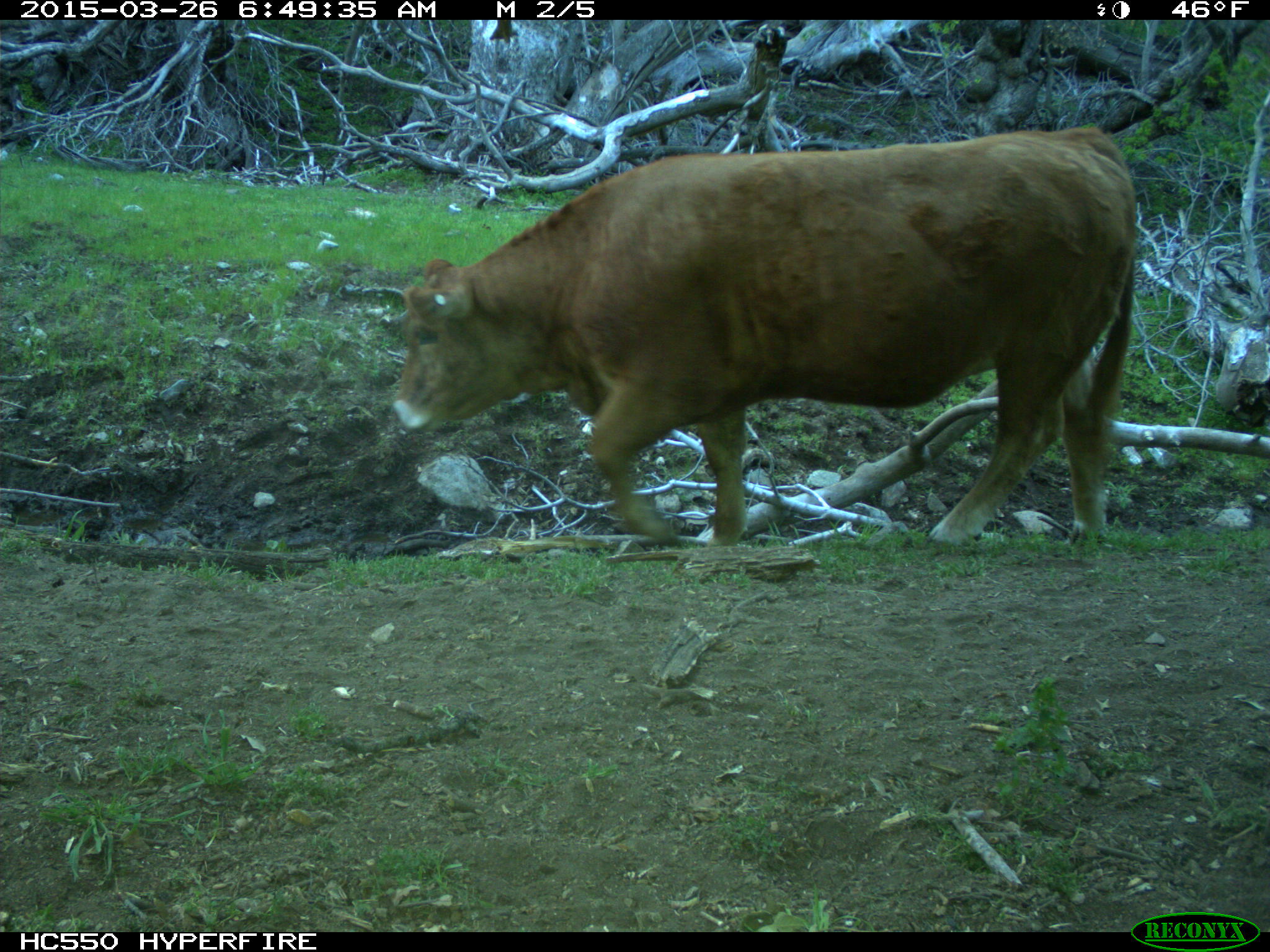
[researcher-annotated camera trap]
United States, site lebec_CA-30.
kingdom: Animalia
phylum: Chordata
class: Mammalia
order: Artiodactyla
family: Bovidae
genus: Bos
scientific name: Bos taurus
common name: domestic cow